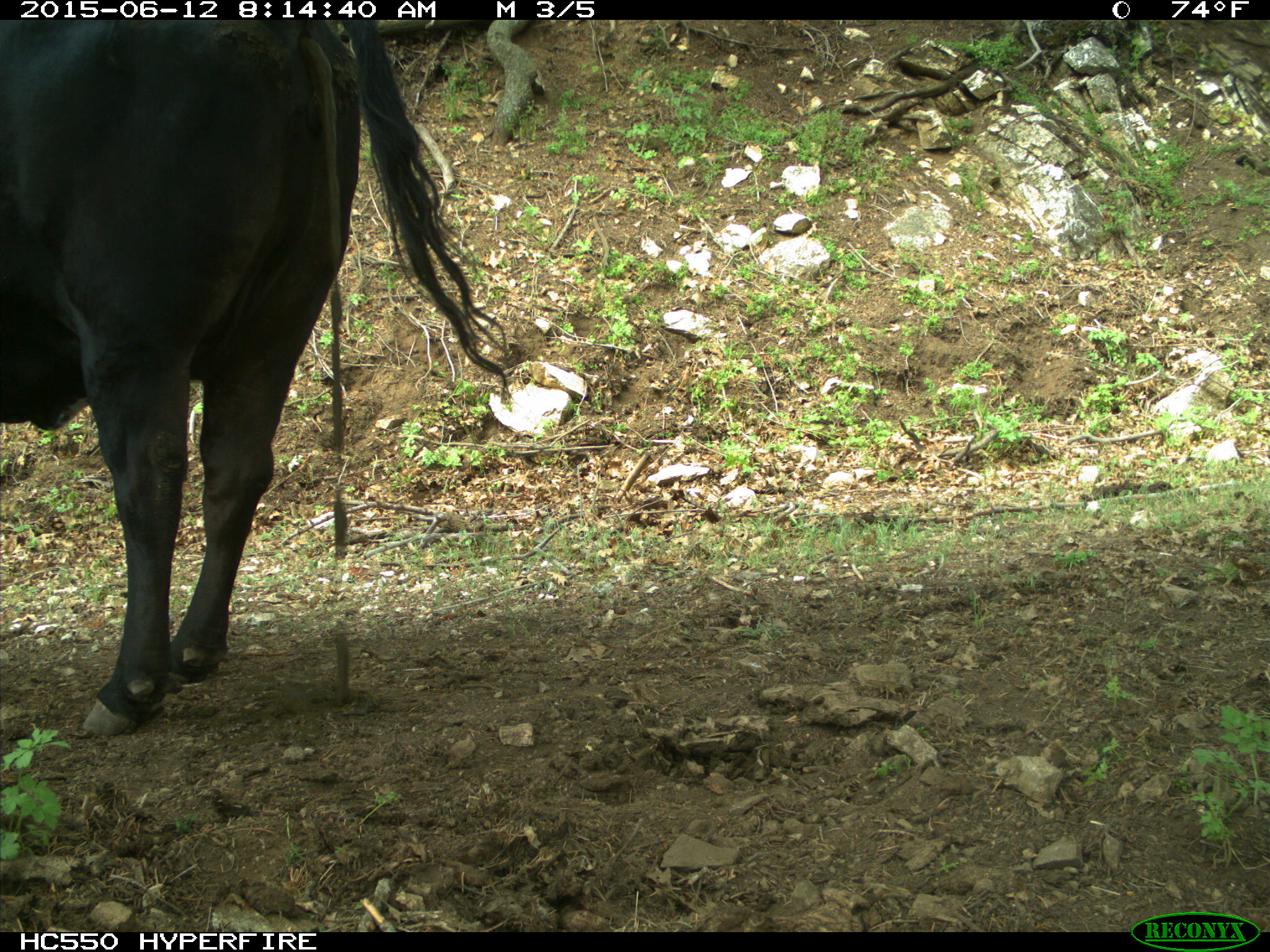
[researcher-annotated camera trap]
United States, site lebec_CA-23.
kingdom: Animalia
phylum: Chordata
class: Mammalia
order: Artiodactyla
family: Bovidae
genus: Bos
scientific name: Bos taurus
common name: domestic cow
Bos taurus (domestic cow).